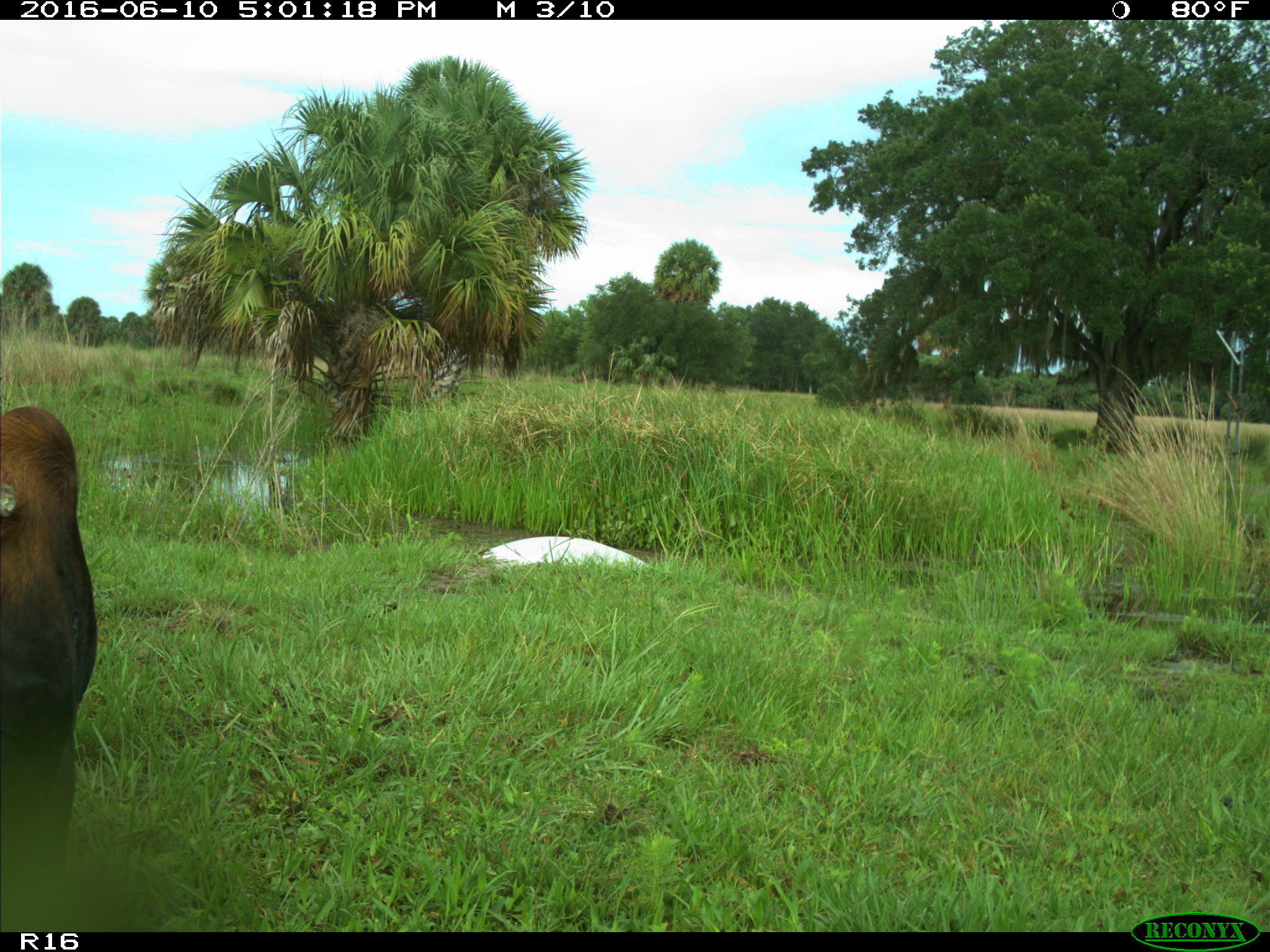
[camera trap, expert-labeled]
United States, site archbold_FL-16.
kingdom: Animalia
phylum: Chordata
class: Mammalia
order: Artiodactyla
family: Bovidae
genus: Bos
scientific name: Bos taurus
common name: domestic cow